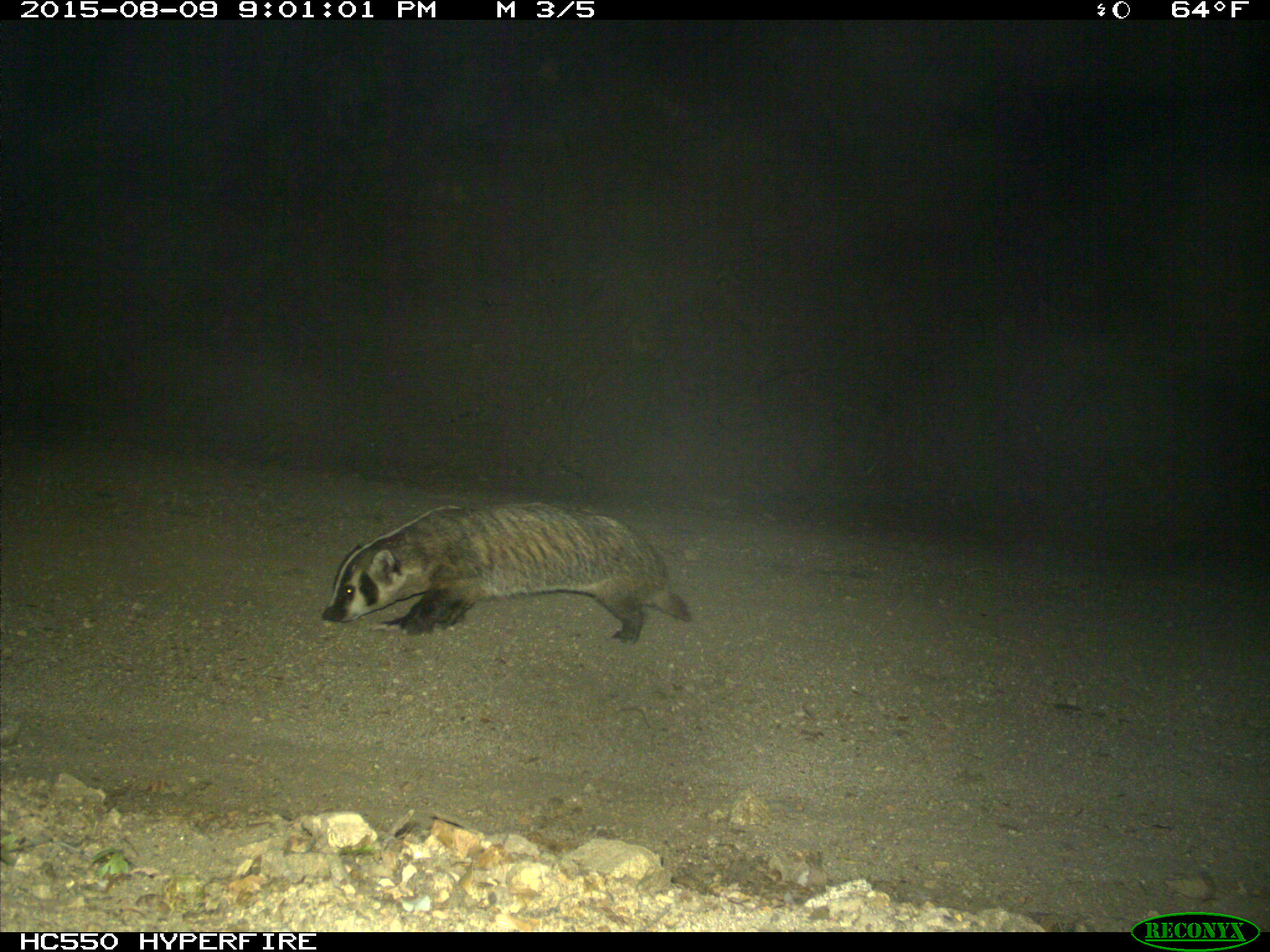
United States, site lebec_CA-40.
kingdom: Animalia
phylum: Chordata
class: Mammalia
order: Carnivora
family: Mustelidae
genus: Meles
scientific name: Meles meles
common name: european badger